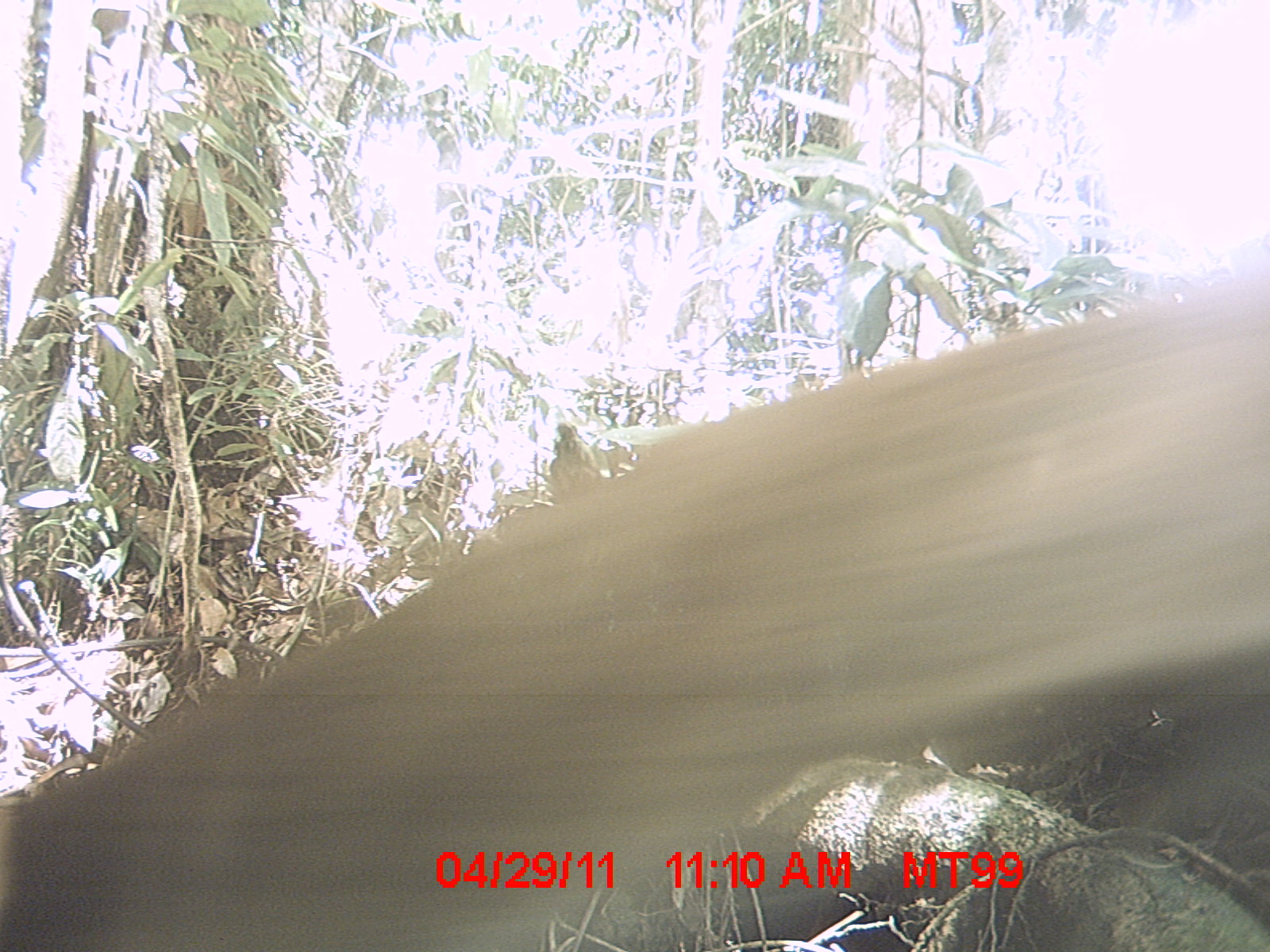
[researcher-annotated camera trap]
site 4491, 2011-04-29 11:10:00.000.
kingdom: Animalia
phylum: Chordata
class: Mammalia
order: Carnivora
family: Canidae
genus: Canis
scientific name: Canis familiaris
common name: domestic dog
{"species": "Canis familiaris (domestic dog)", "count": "1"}